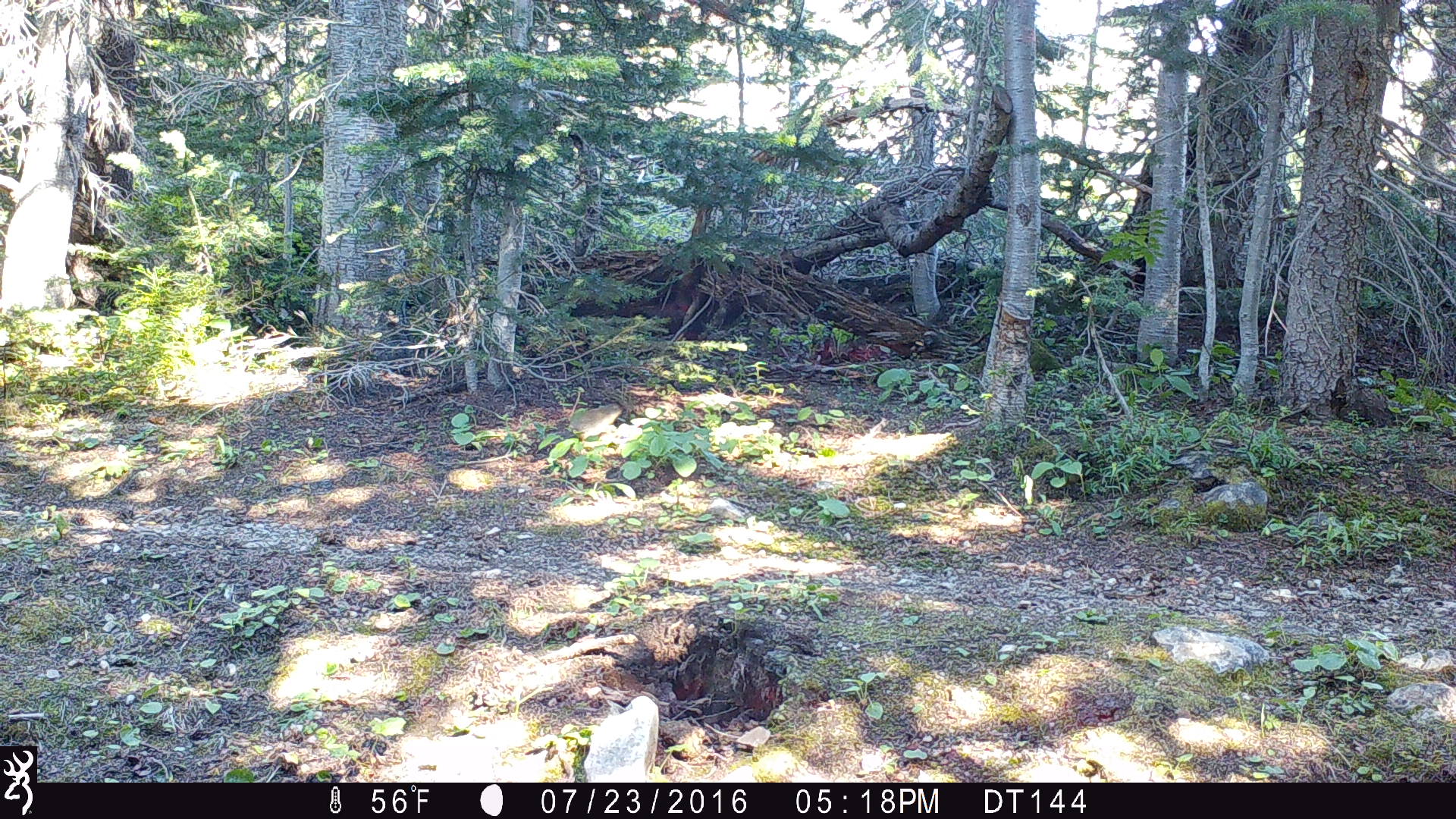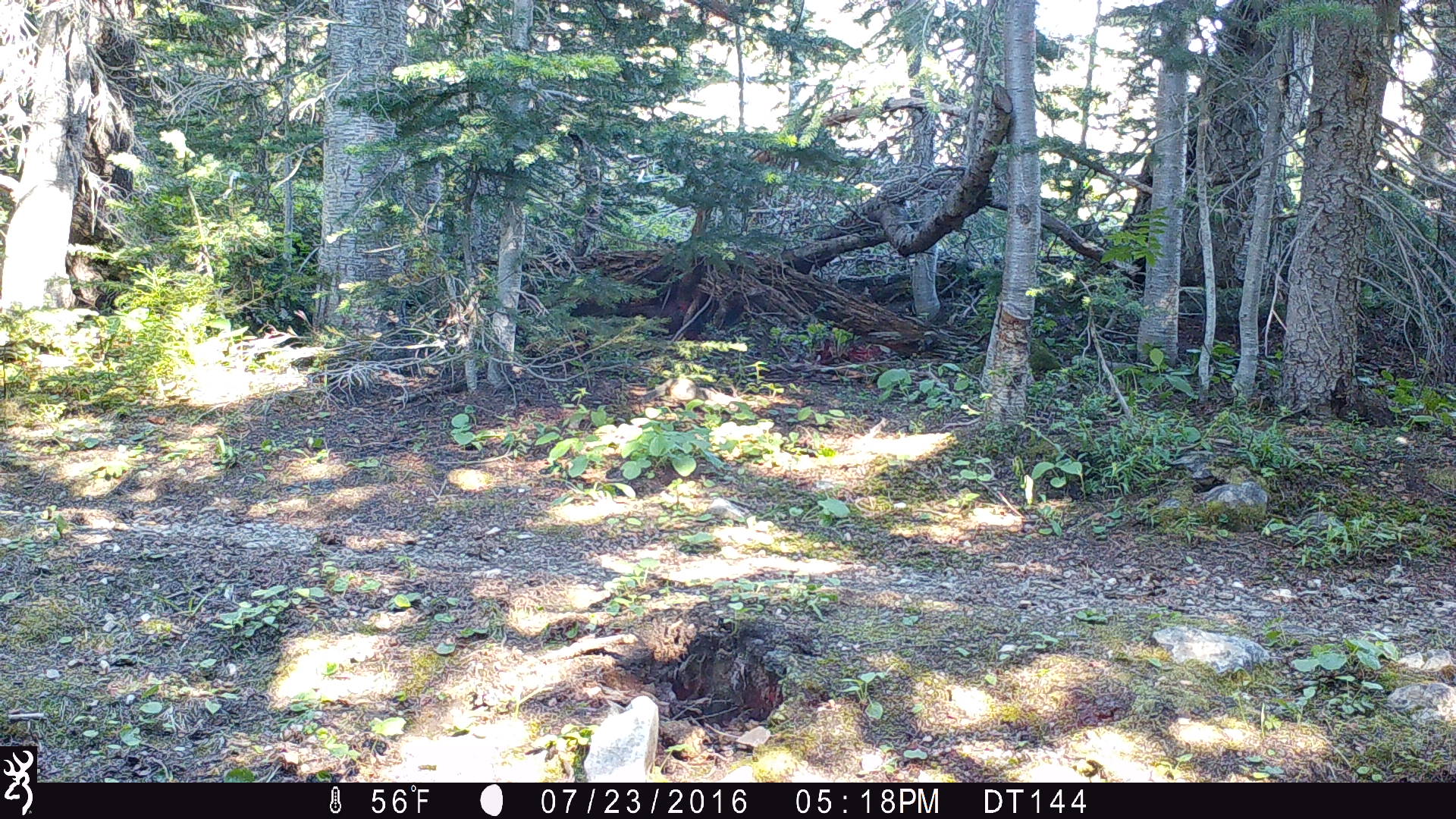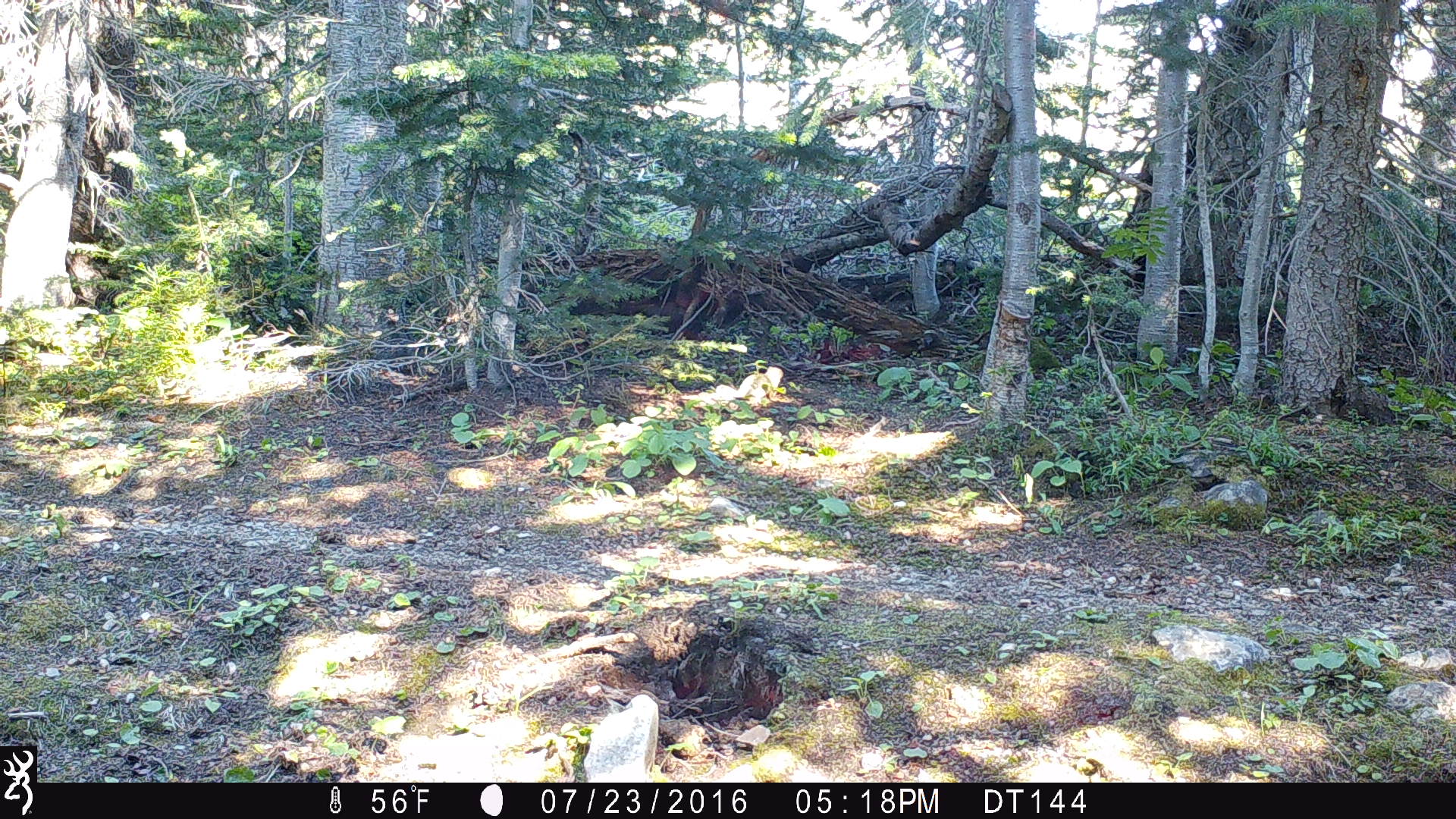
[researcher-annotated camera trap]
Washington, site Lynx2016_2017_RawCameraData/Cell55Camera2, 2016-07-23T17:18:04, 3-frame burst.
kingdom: Animalia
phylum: Chordata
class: Mammalia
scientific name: Mammalia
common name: small mammal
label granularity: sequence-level